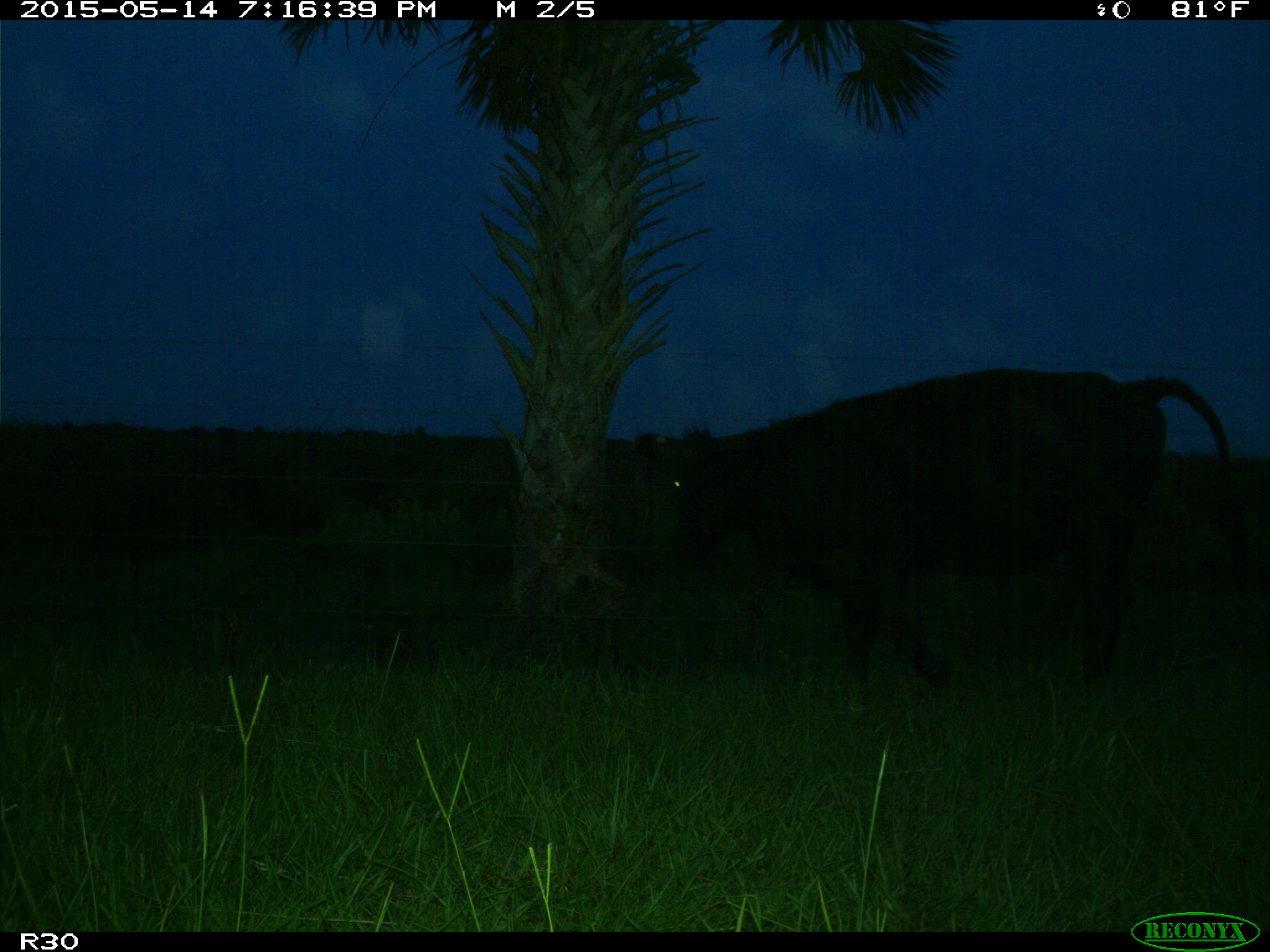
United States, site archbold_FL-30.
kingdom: Animalia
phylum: Chordata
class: Mammalia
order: Artiodactyla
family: Bovidae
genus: Bos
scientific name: Bos taurus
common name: domestic cow